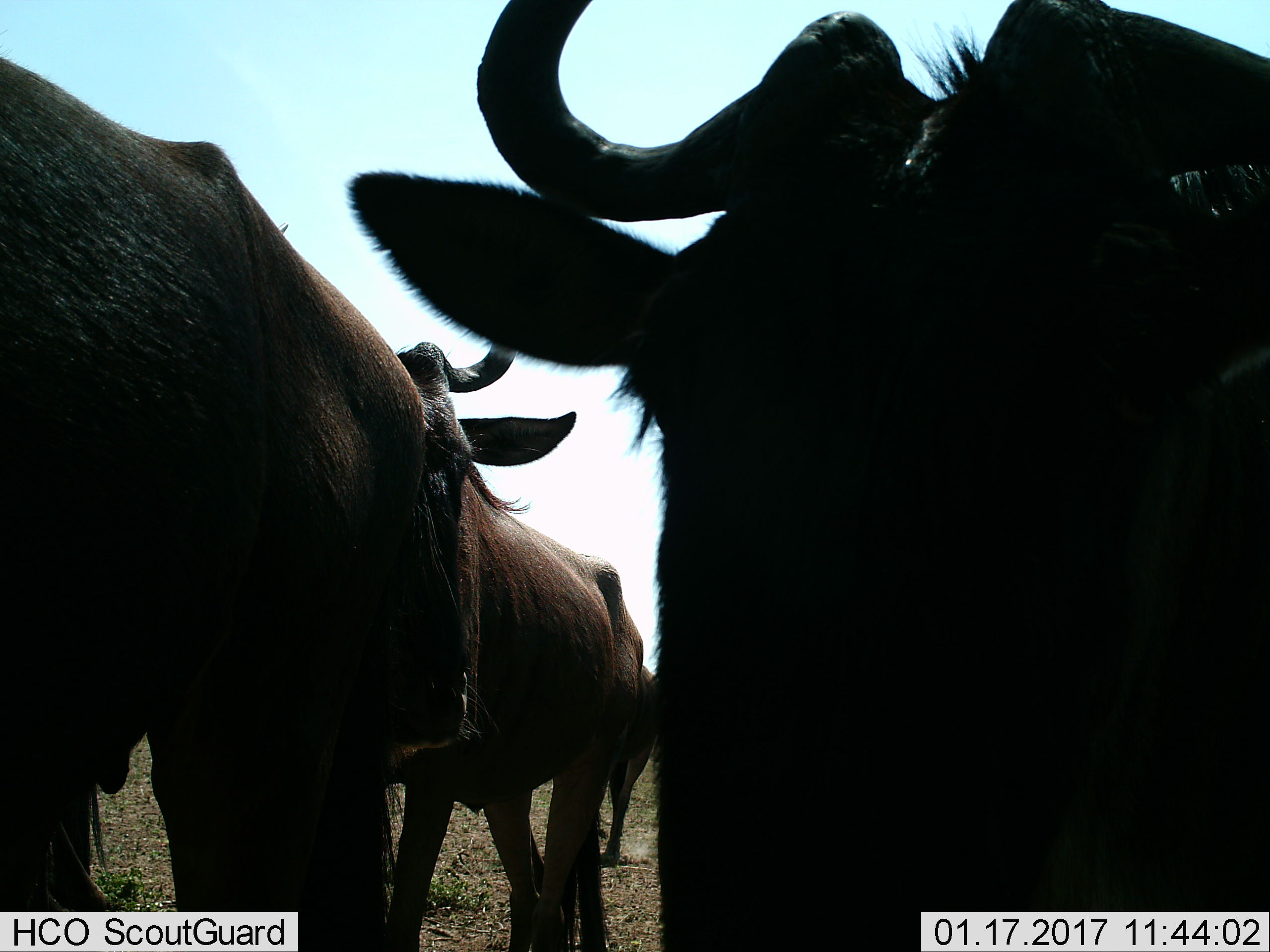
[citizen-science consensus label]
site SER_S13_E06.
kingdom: Animalia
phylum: Chordata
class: Mammalia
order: Artiodactyla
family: Bovidae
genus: Connochaetes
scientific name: Connochaetes taurinus taurinus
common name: blue wildebeest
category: wildebeestblue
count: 3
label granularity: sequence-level